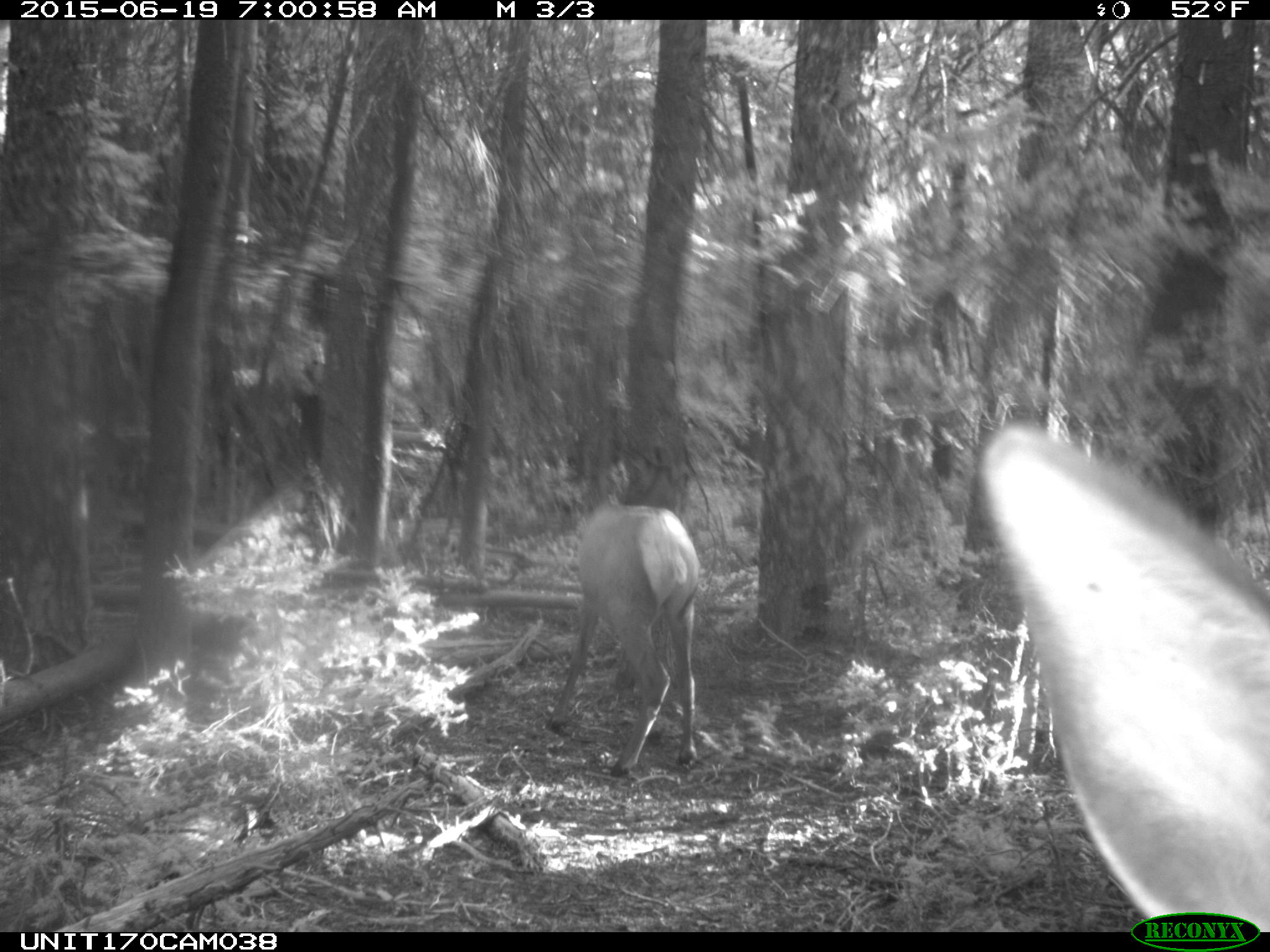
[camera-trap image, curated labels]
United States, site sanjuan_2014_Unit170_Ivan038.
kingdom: Animalia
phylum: Chordata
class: Mammalia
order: Artiodactyla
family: Cervidae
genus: Cervus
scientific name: Cervus elaphus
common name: red deer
Cervus elaphus (red deer).